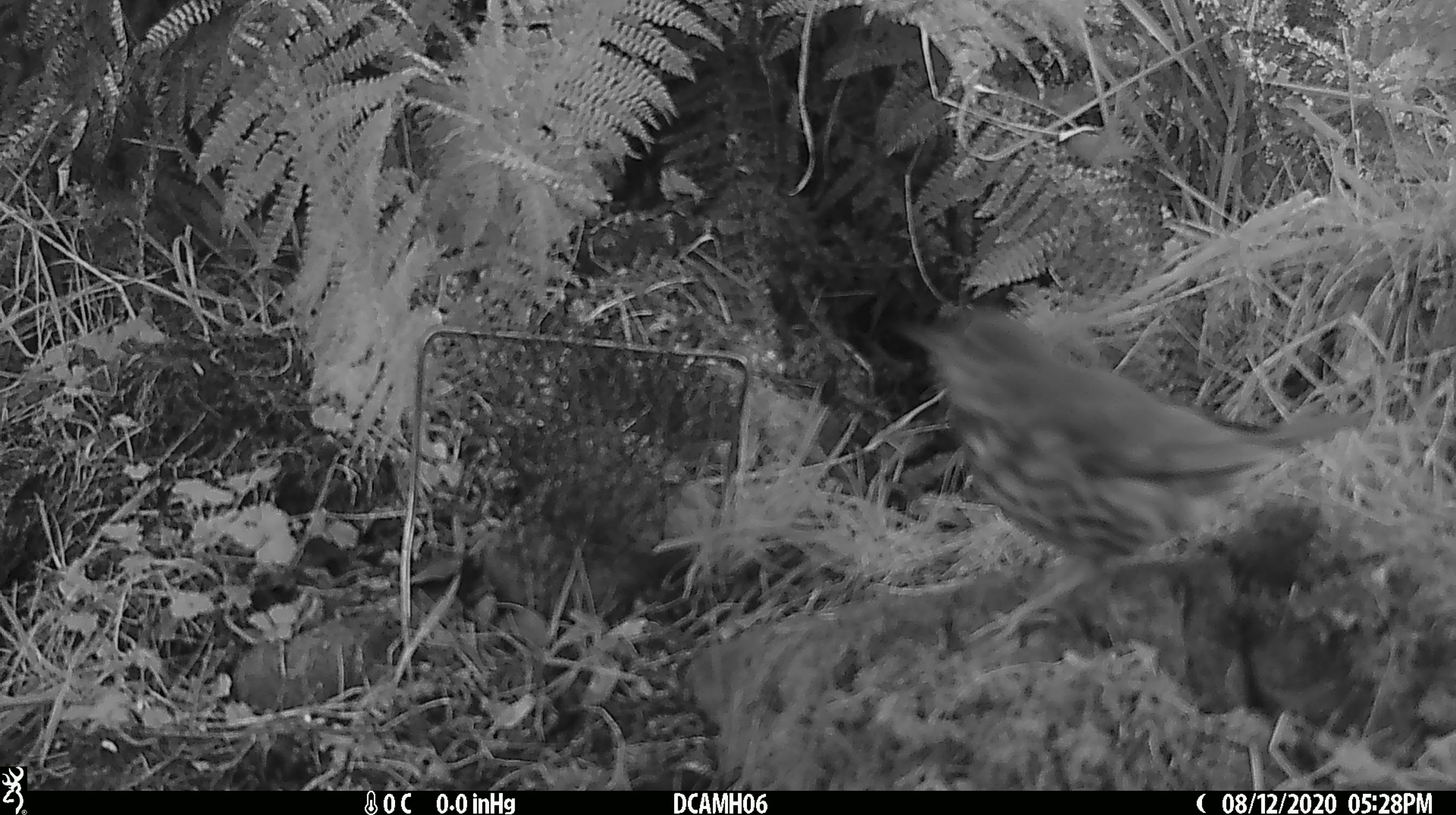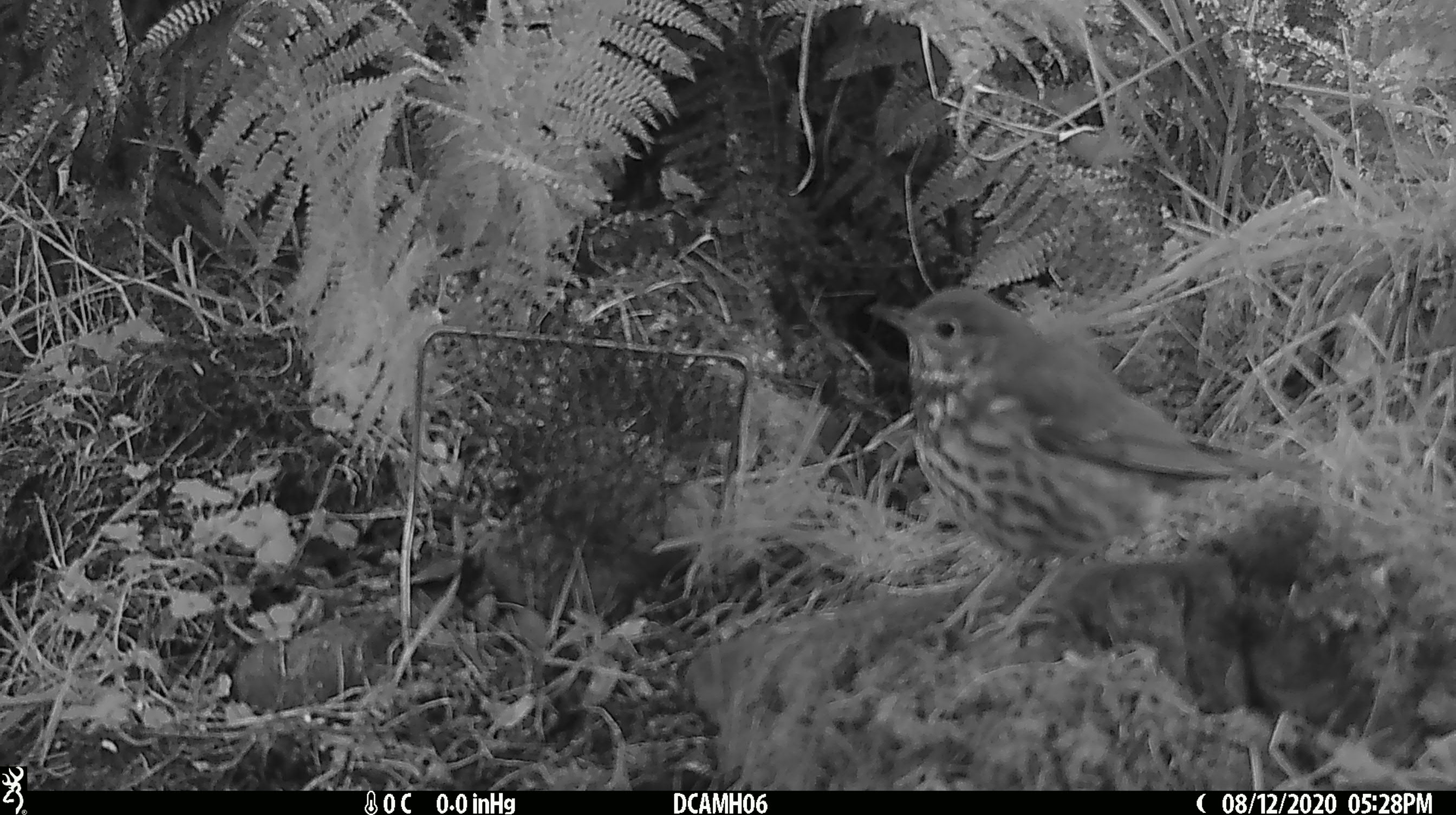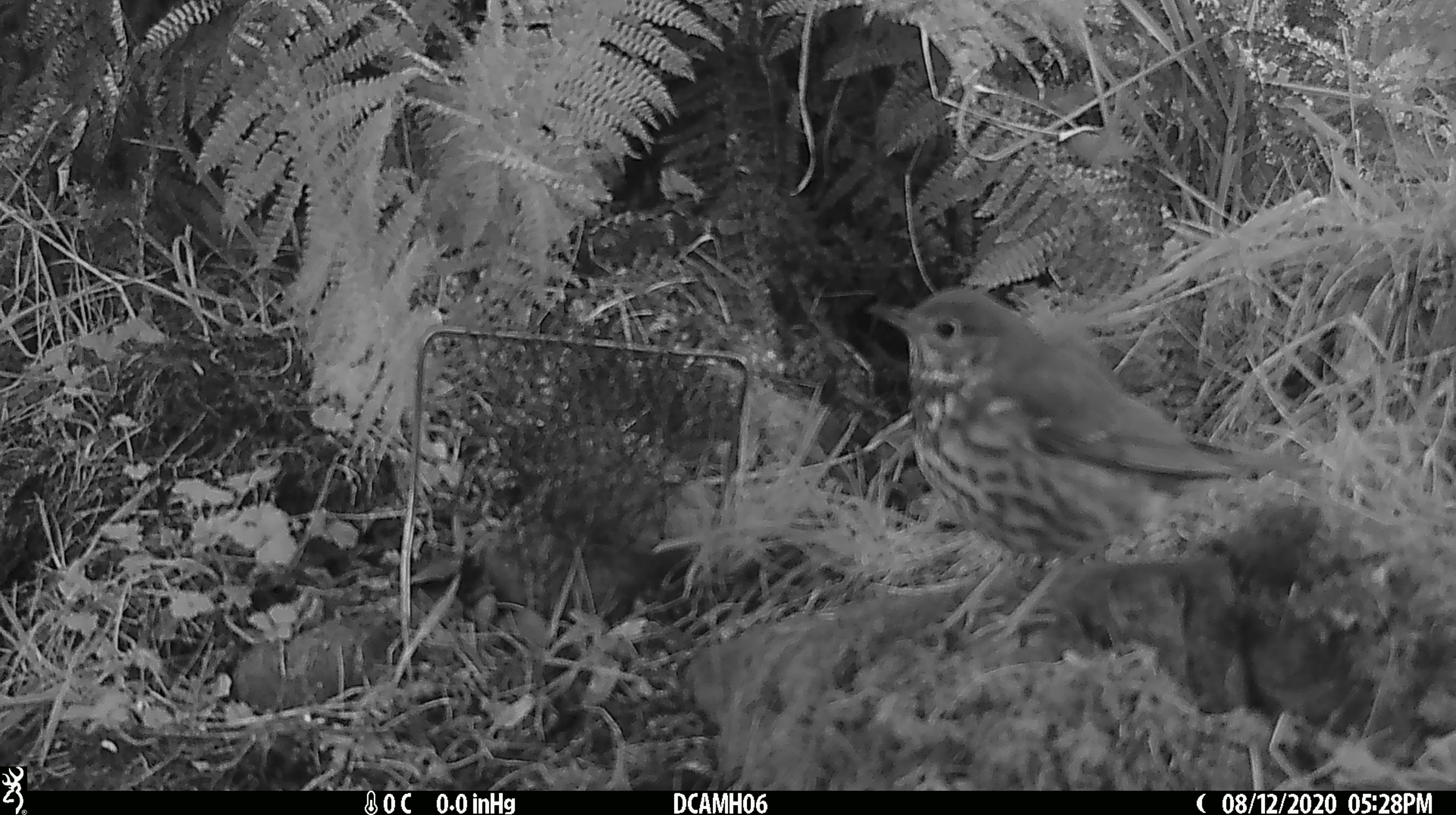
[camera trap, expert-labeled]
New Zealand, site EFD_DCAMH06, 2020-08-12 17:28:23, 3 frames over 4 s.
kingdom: Animalia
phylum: Chordata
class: Aves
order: Passeriformes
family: Turdidae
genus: Turdus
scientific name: Turdus philomelos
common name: song thrush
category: thrush